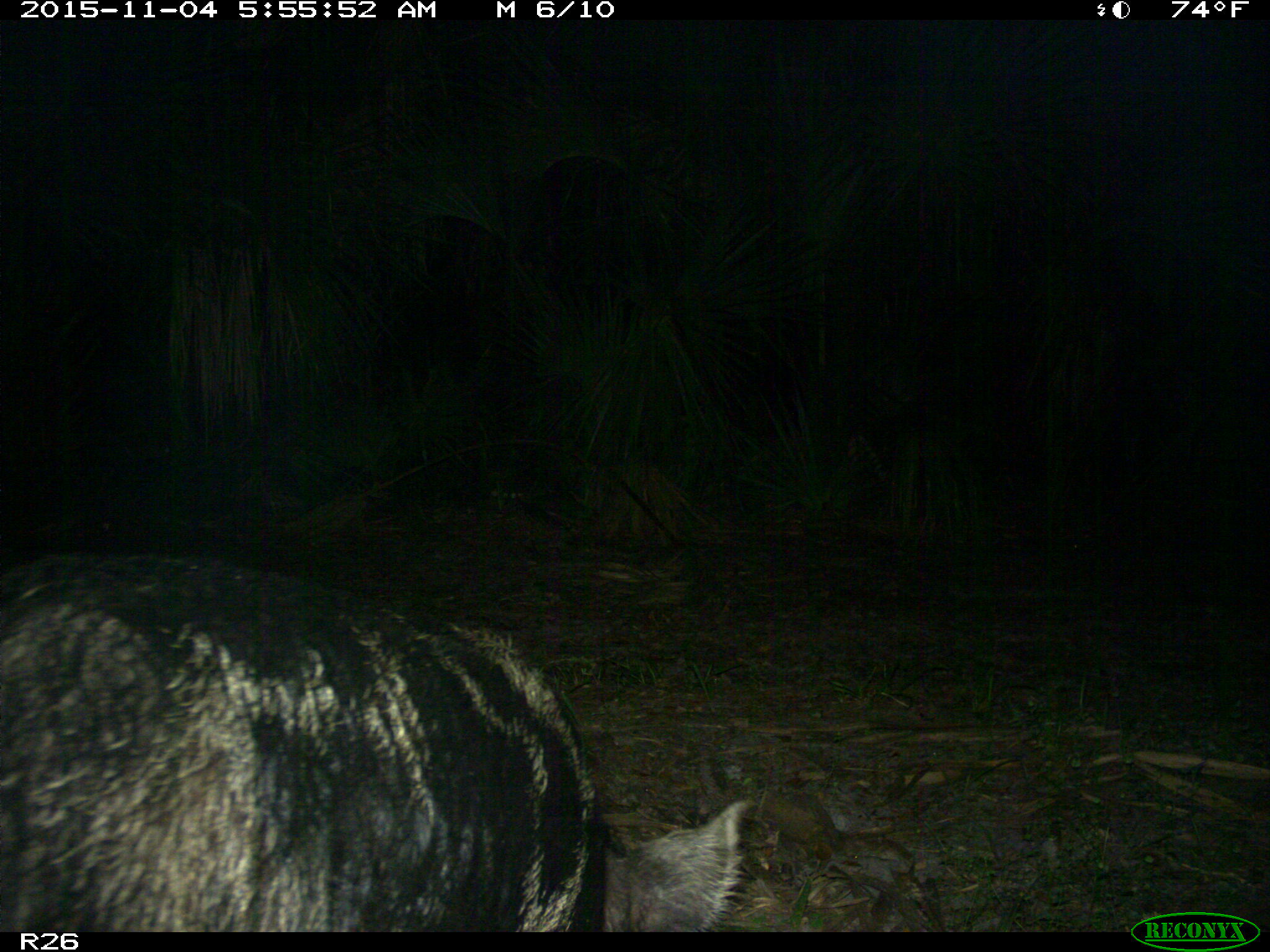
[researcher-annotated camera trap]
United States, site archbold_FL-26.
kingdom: Animalia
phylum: Chordata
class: Mammalia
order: Artiodactyla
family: Suidae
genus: Sus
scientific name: Sus scrofa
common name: wild boar